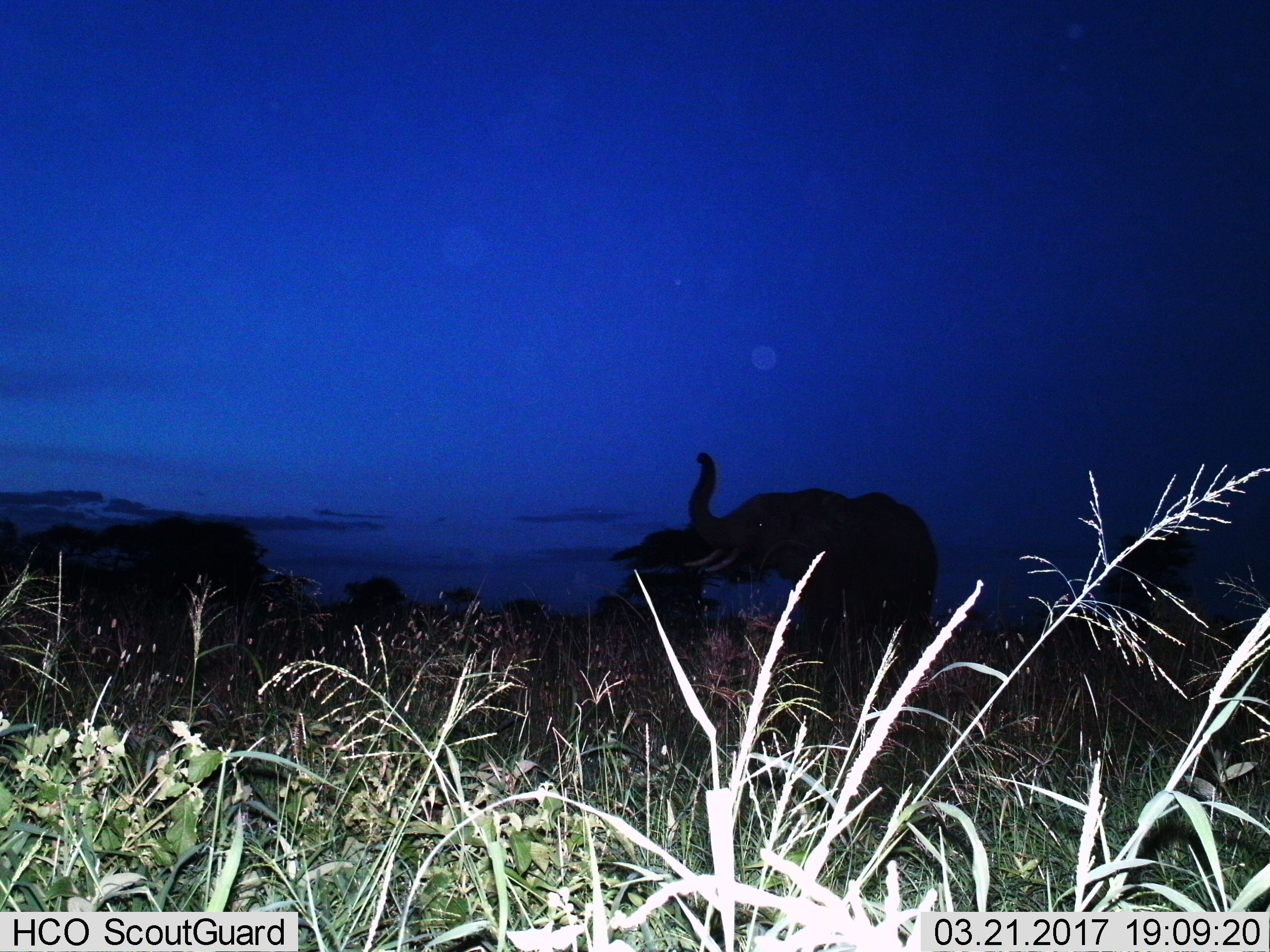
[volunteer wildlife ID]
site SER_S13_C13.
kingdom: Animalia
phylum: Chordata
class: Mammalia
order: Proboscidea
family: Elephantidae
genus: Loxodonta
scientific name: Loxodonta africana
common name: african bush elephant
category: elephant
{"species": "elephant (african bush elephant) (Loxodonta africana)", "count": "1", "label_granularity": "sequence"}